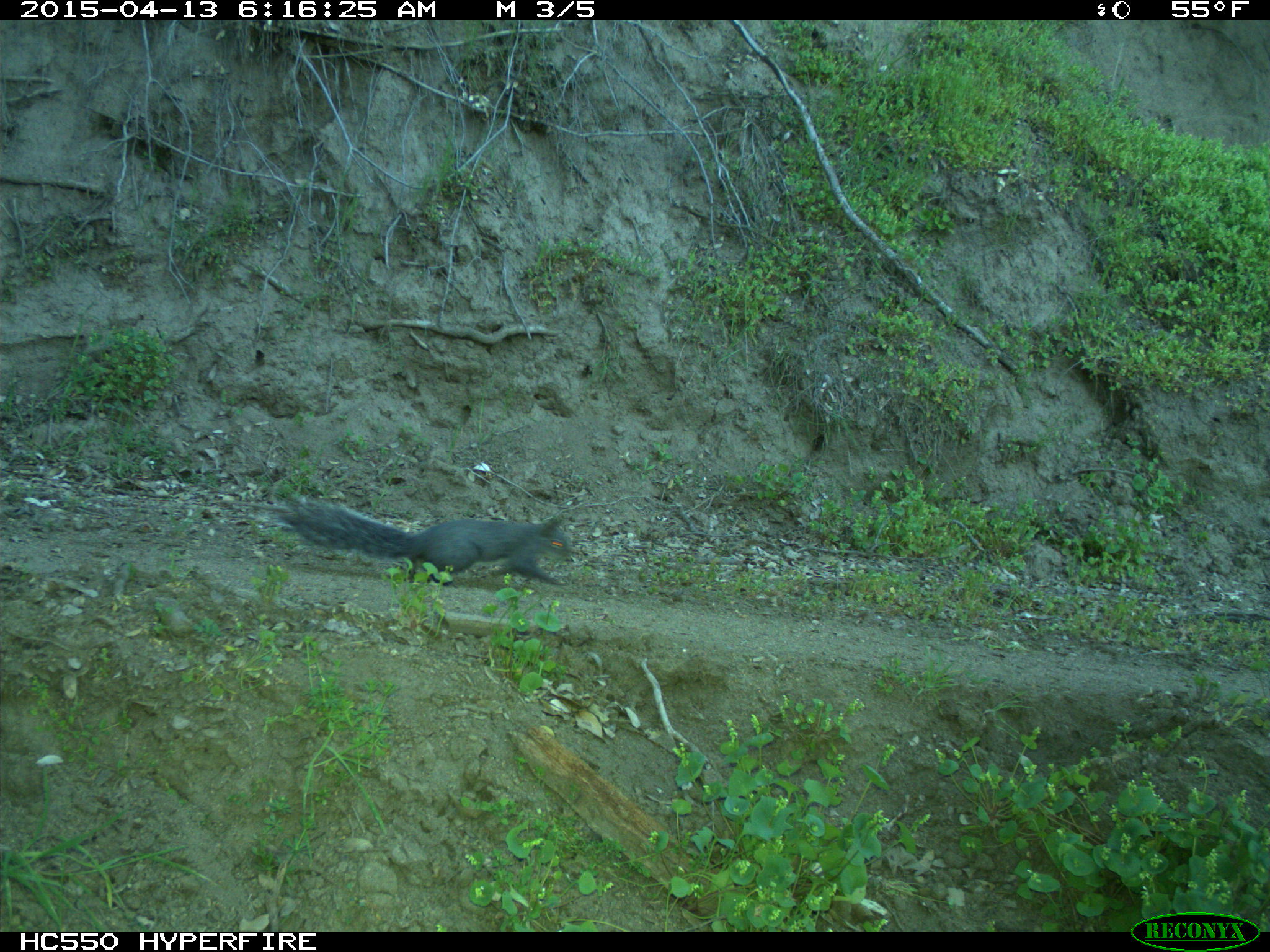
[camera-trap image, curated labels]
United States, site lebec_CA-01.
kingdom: Animalia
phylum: Chordata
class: Mammalia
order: Rodentia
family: Sciuridae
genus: Sciurus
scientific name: Sciurus carolinensis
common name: eastern gray squirrel